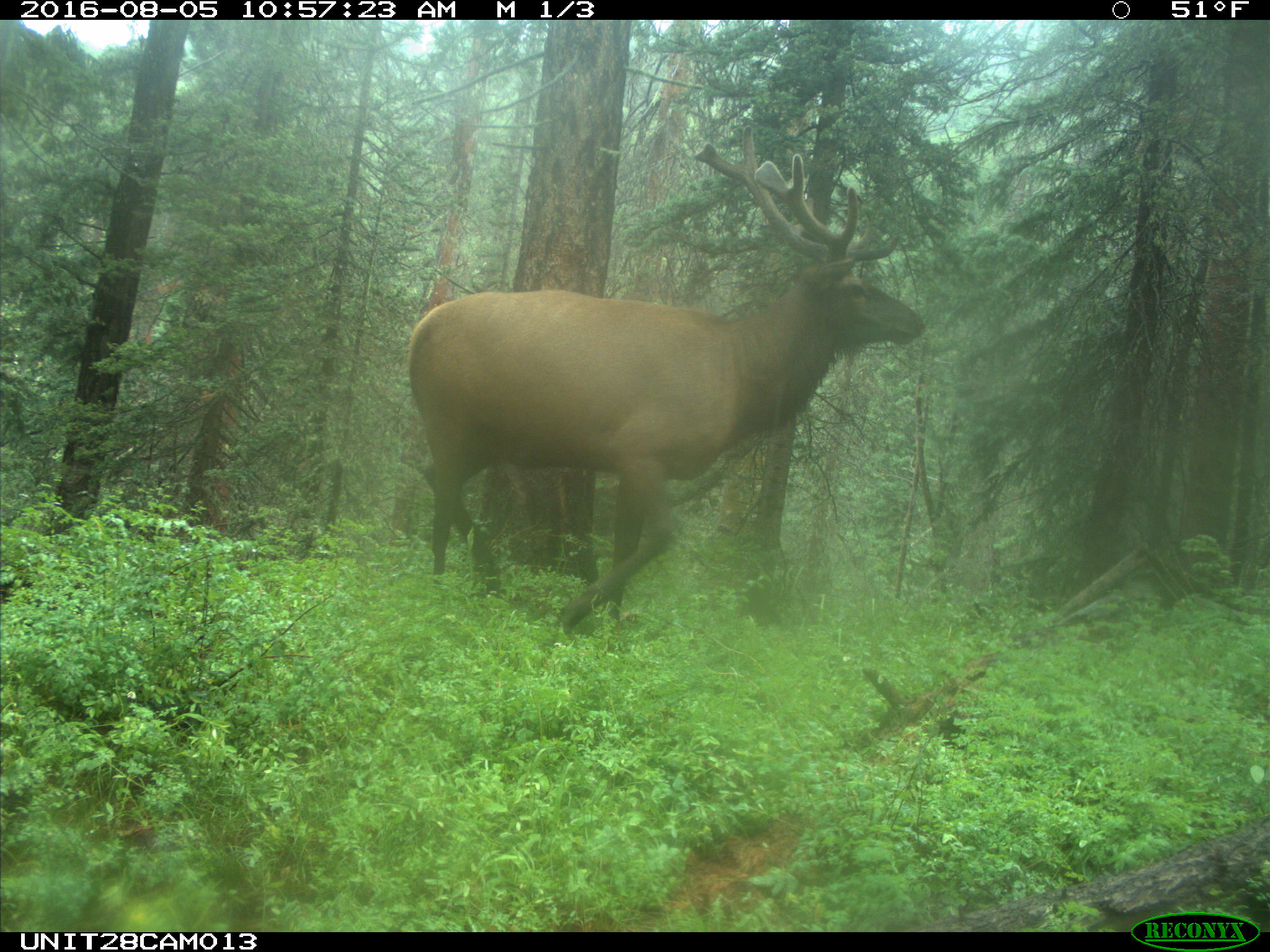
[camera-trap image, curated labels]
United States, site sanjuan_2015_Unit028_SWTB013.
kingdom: Animalia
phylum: Chordata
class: Mammalia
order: Artiodactyla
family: Cervidae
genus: Cervus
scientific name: Cervus elaphus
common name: red deer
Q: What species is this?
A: Cervus elaphus (red deer).